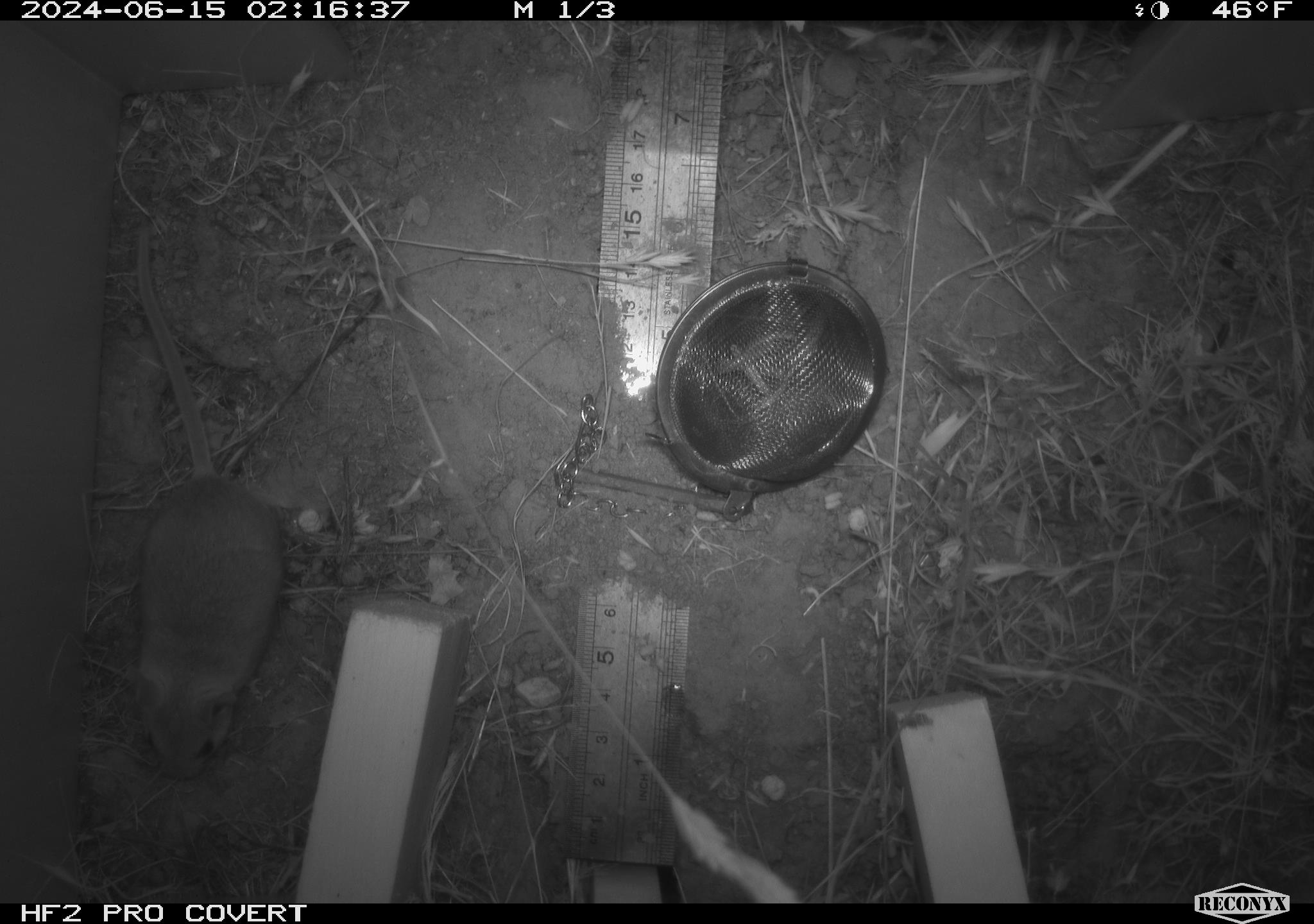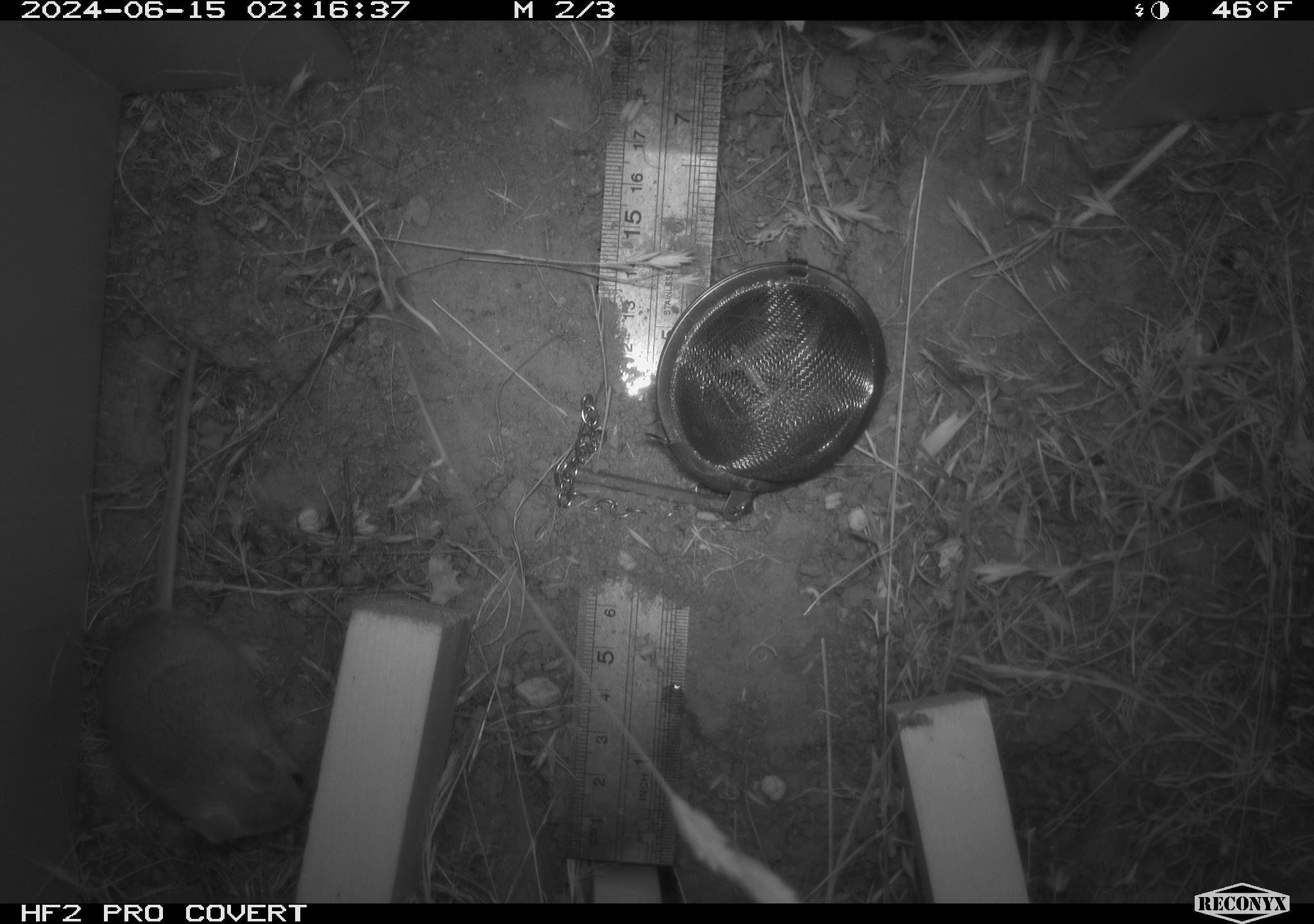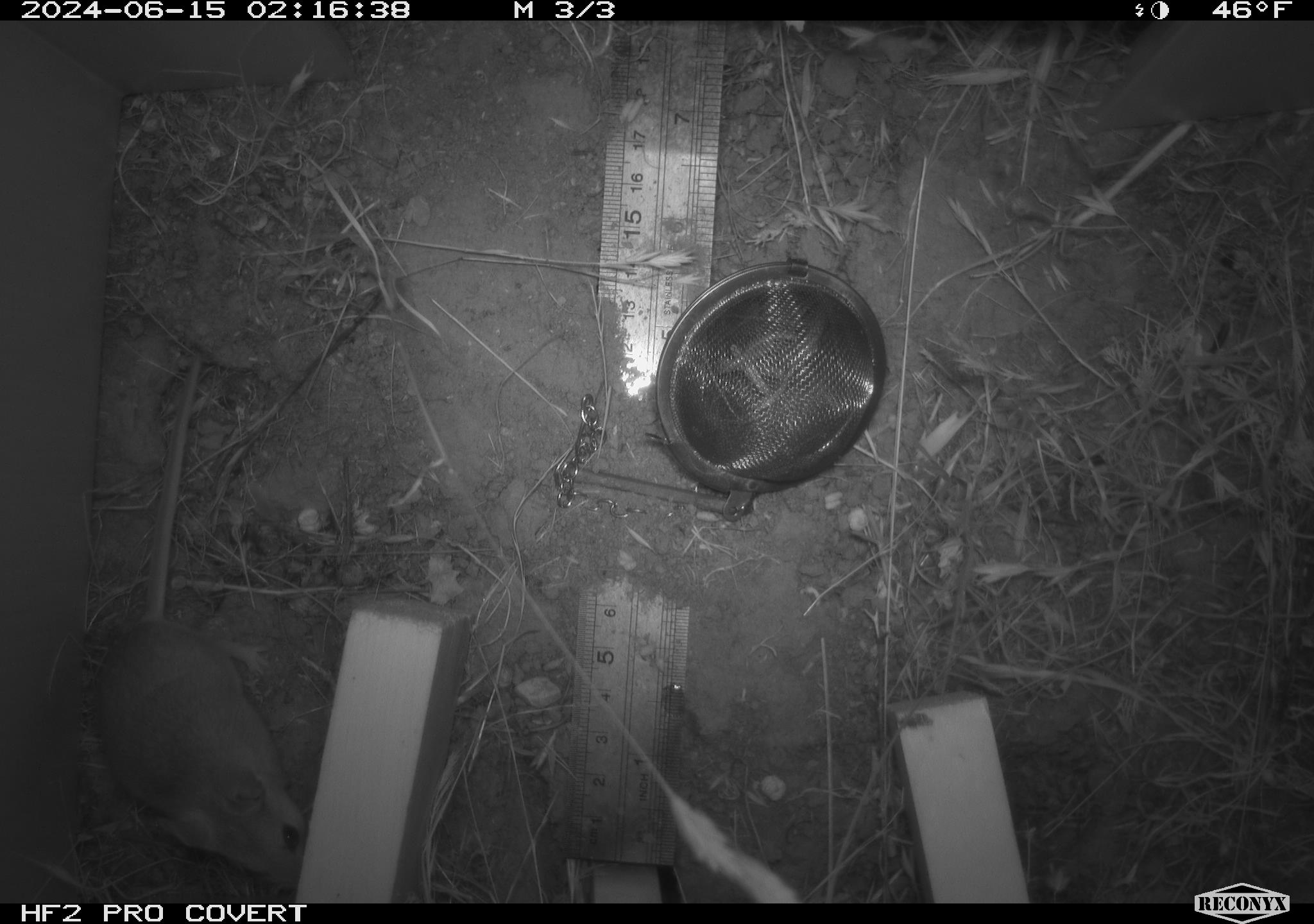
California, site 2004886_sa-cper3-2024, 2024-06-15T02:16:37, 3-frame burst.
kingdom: Animalia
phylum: Chordata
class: Mammalia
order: Rodentia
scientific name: Rodentia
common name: rodent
Rodent (Rodentia).